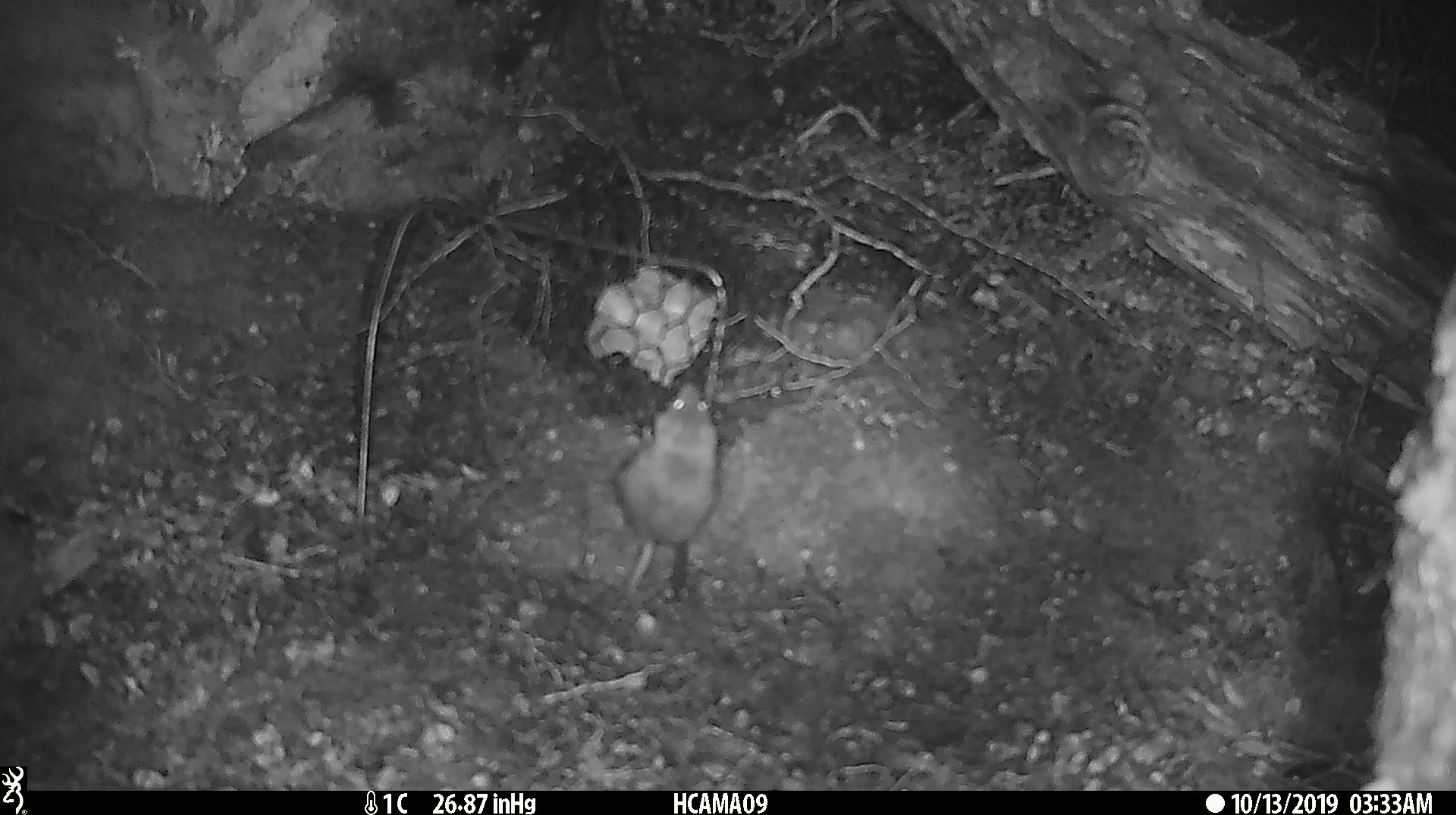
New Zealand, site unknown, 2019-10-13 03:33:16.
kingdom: Animalia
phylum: Chordata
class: Mammalia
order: Rodentia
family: Muridae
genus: Mus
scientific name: Mus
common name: mouse